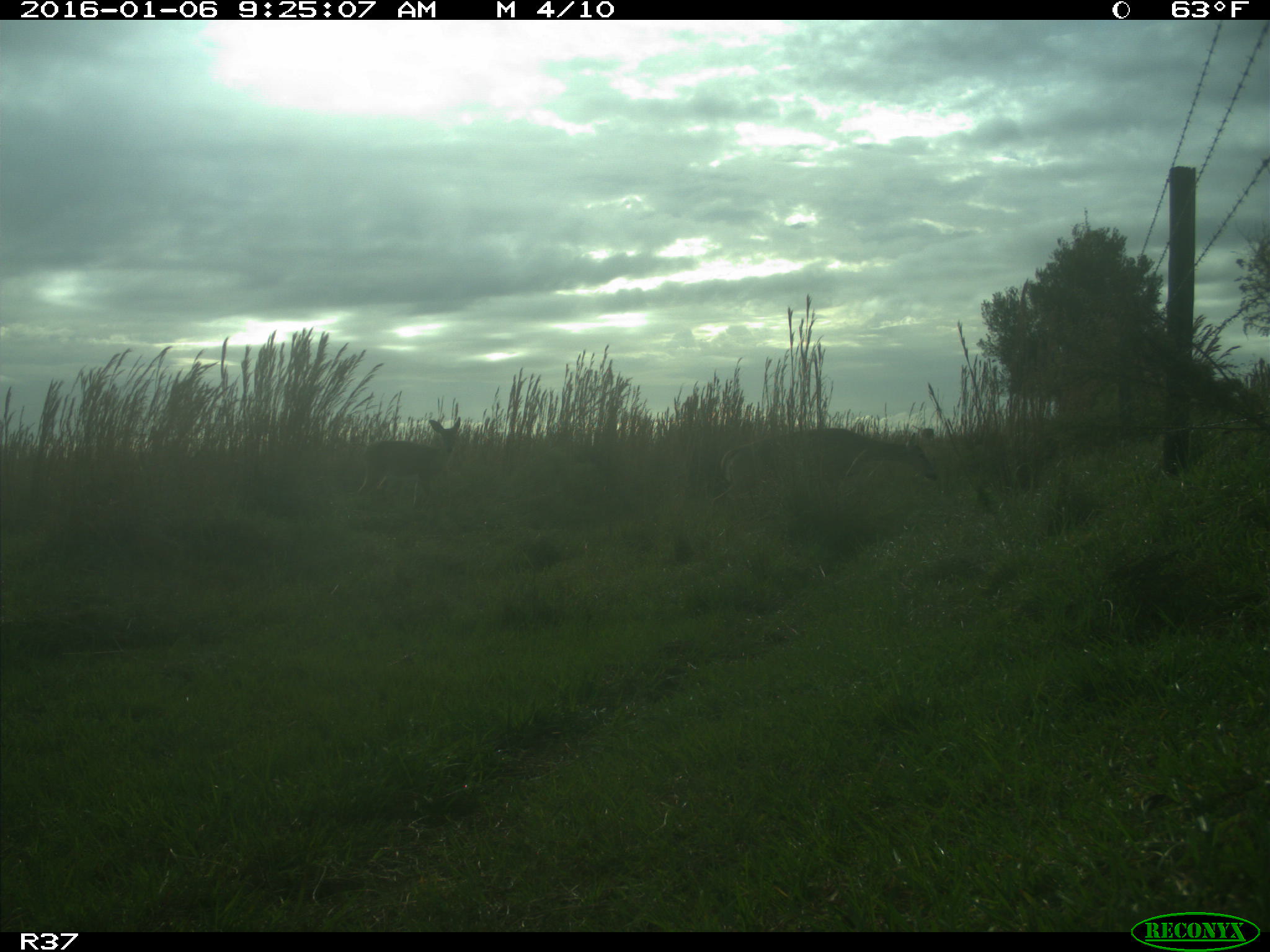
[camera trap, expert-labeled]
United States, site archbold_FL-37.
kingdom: Animalia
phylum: Chordata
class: Mammalia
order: Artiodactyla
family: Cervidae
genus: Odocoileus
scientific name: Odocoileus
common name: deer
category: unidentified deer